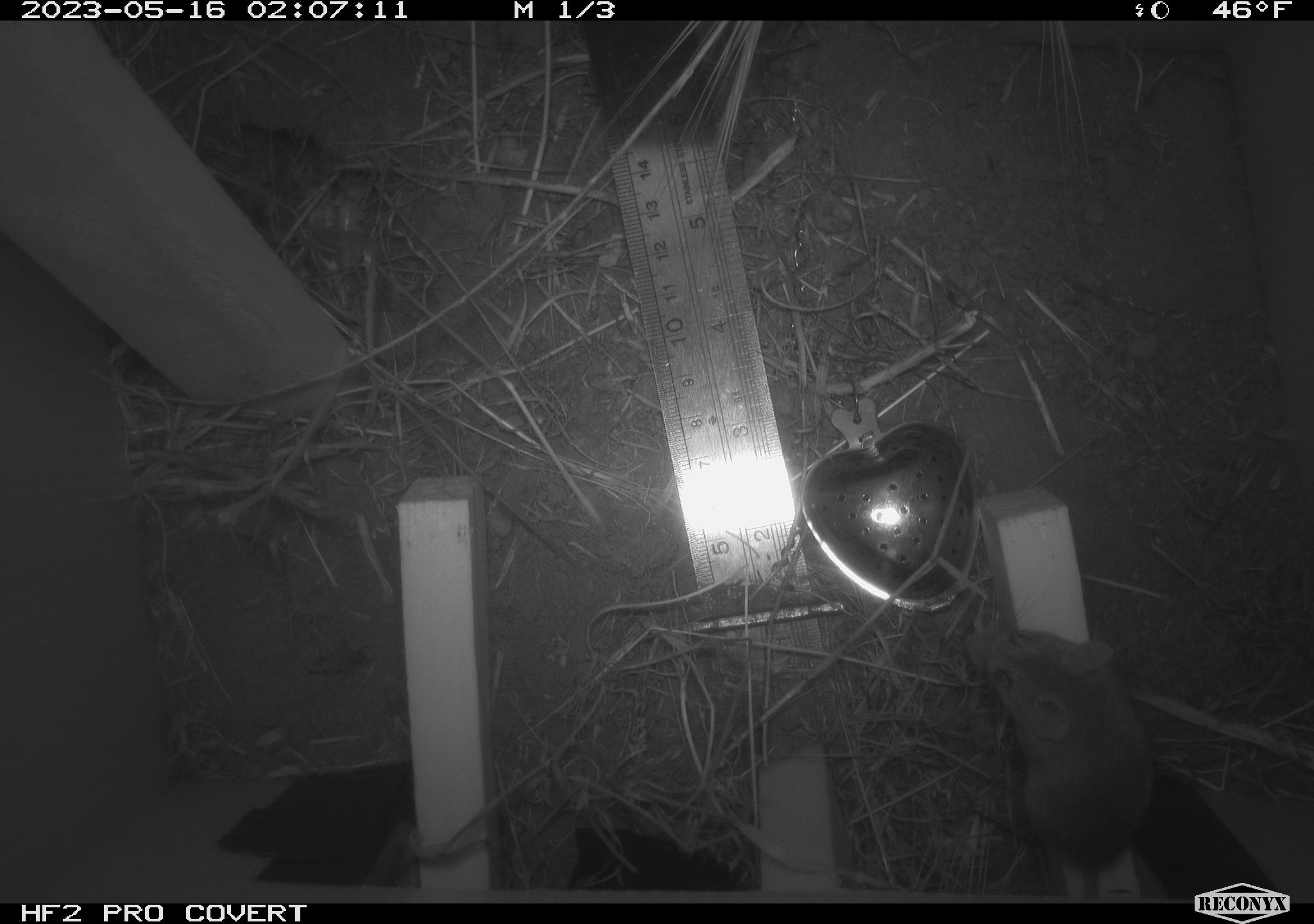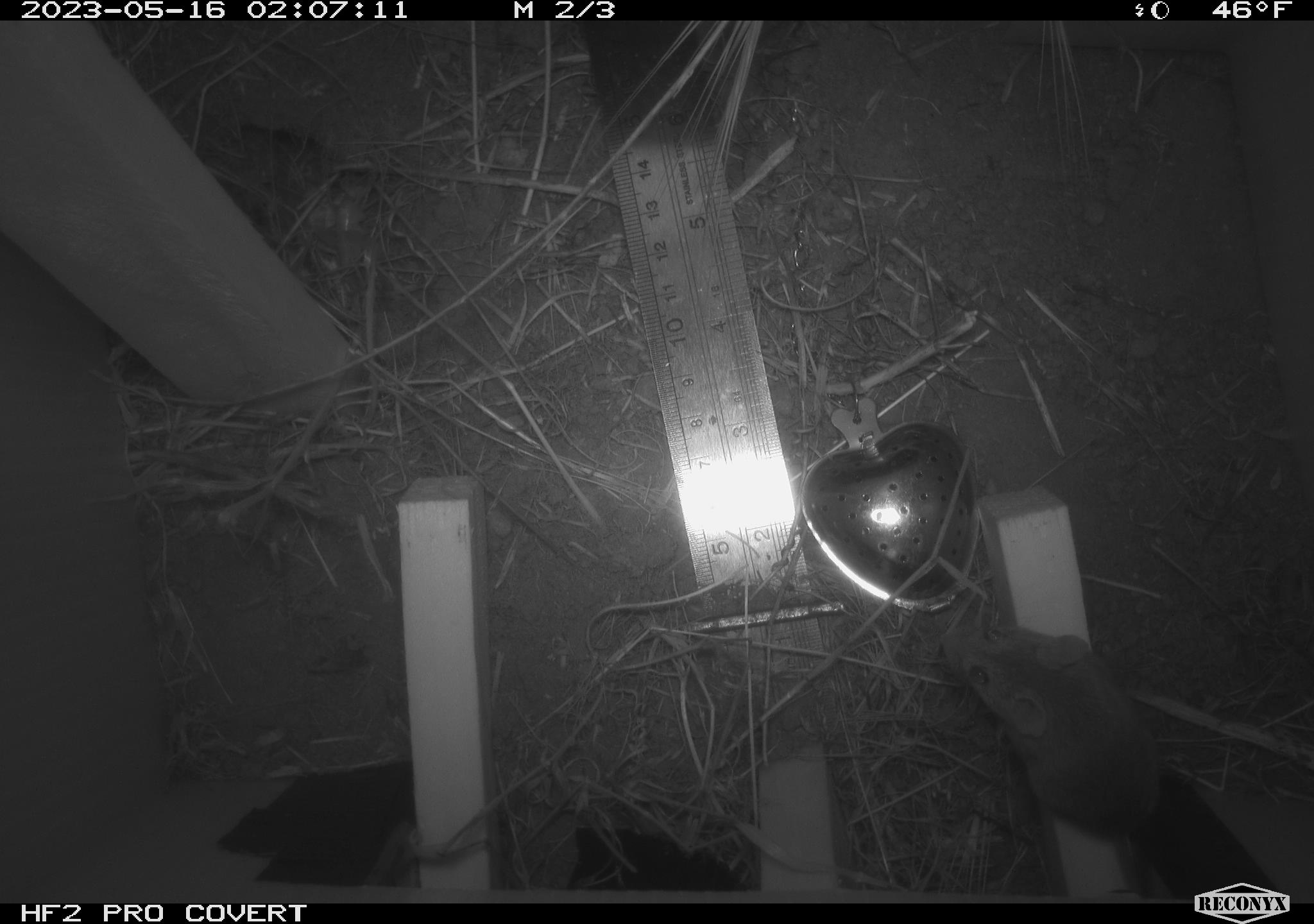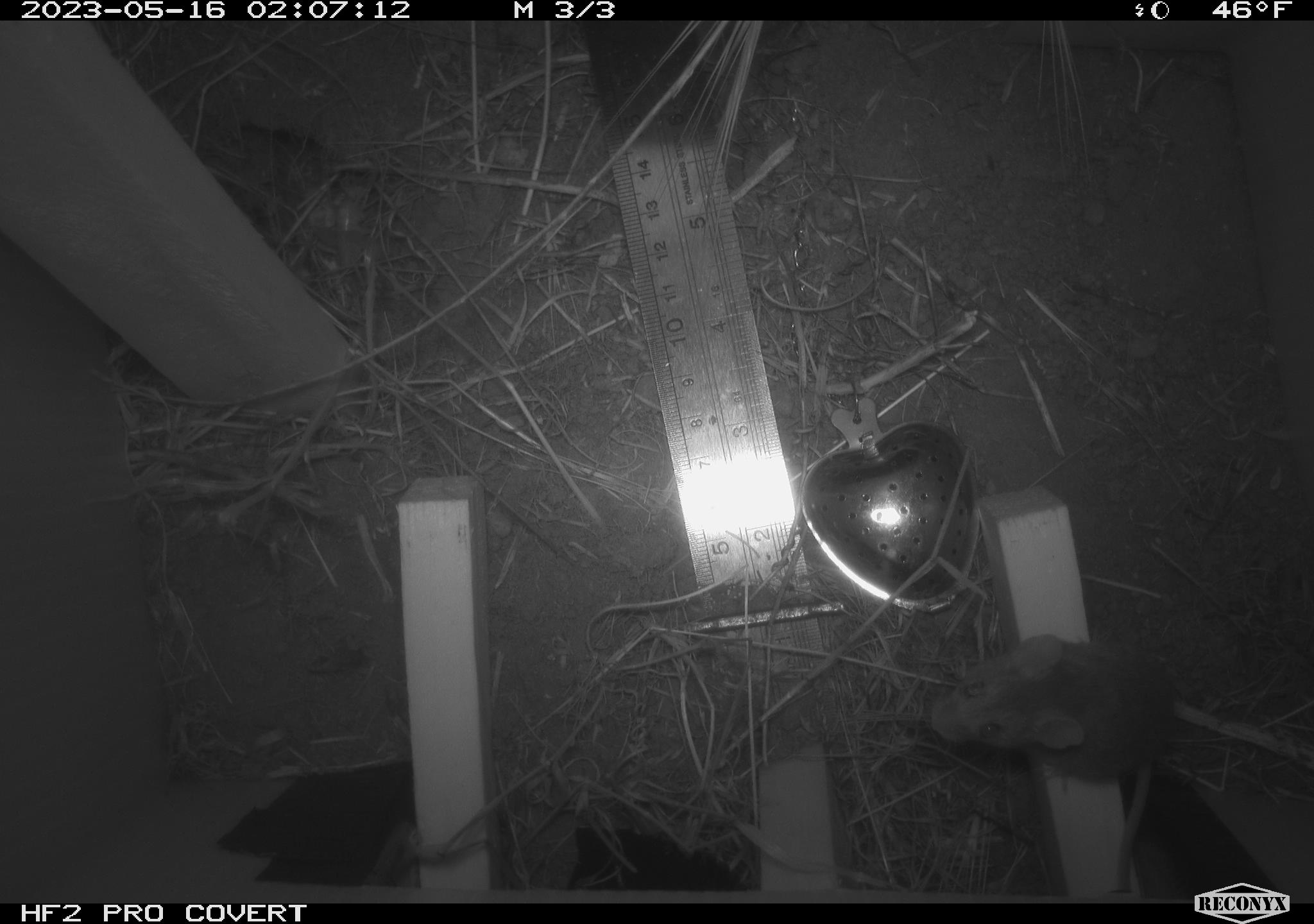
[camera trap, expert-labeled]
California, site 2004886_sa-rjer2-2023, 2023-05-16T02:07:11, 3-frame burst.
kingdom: Animalia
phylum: Chordata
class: Mammalia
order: Rodentia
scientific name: Rodentia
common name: mouse species